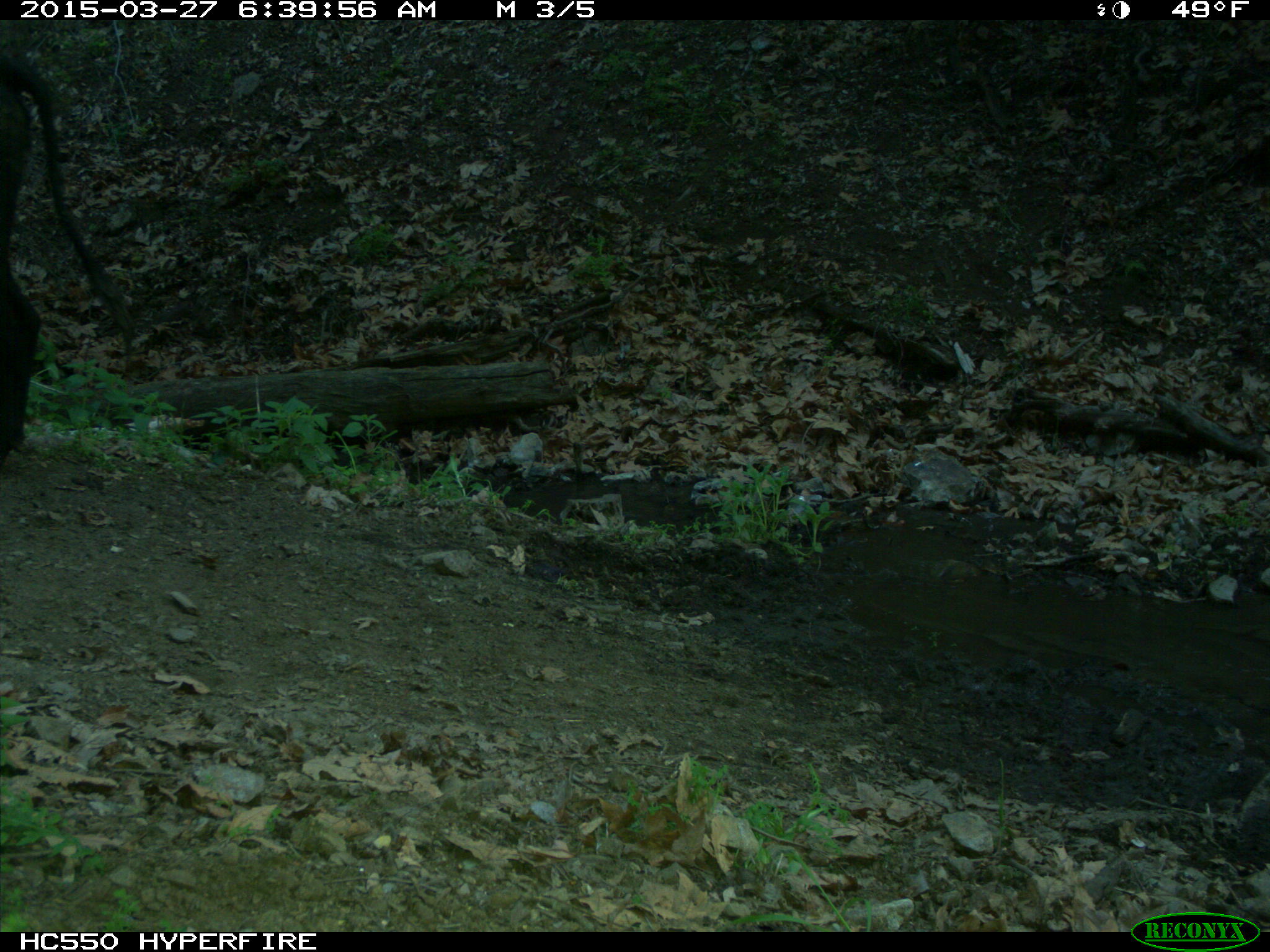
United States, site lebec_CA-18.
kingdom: Animalia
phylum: Chordata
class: Mammalia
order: Artiodactyla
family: Bovidae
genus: Bos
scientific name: Bos taurus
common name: domestic cow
Bos taurus (domestic cow).